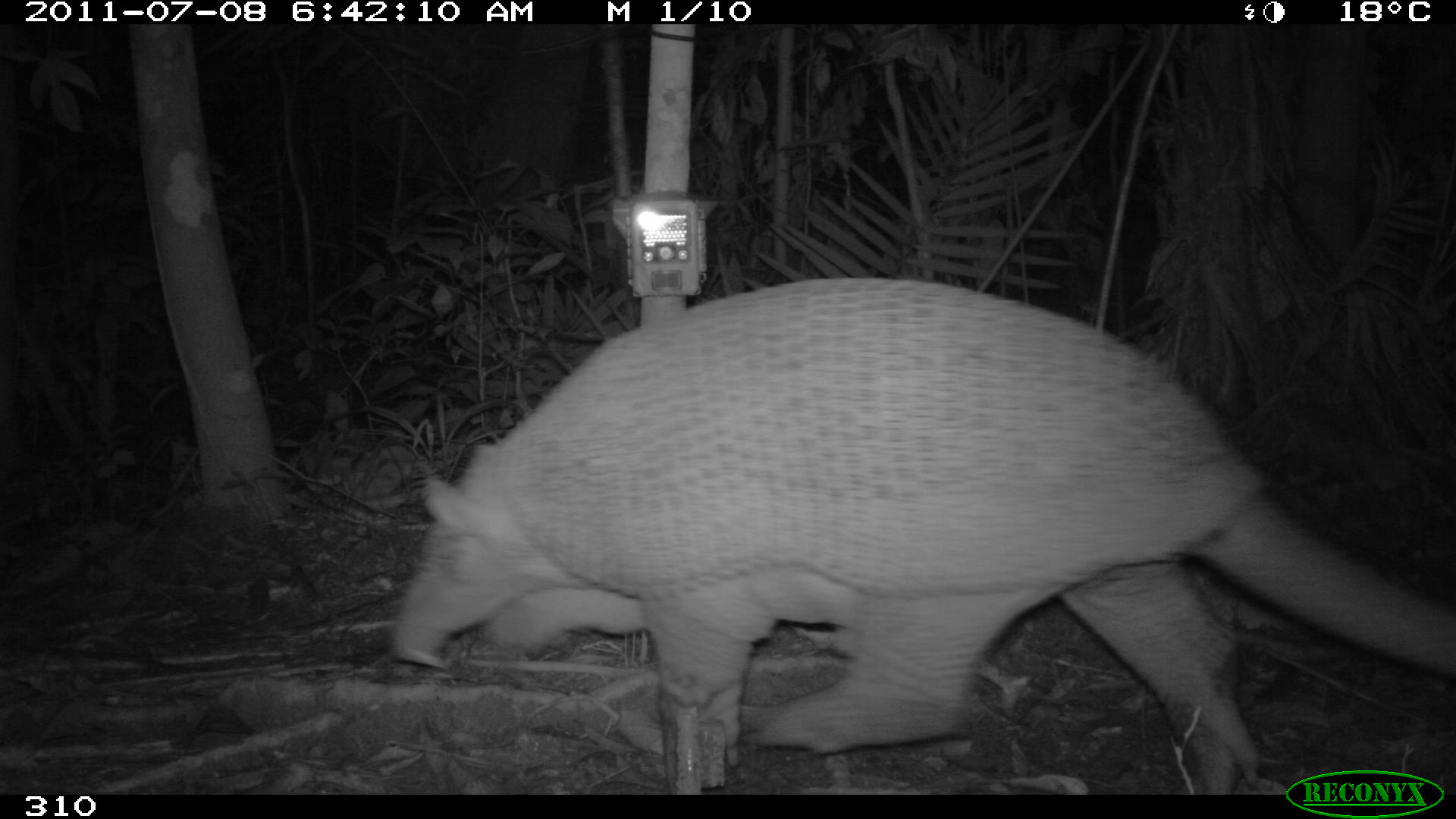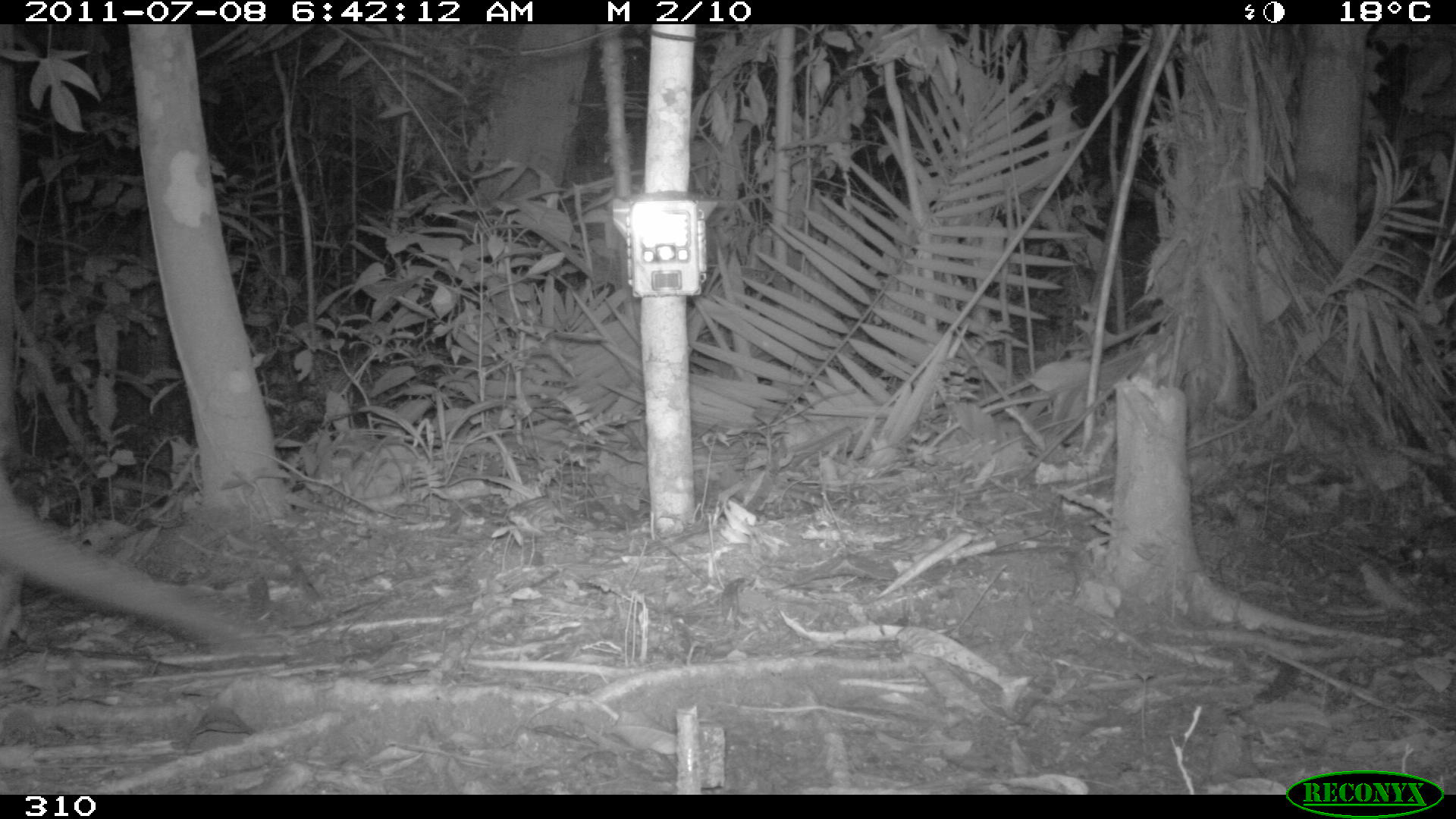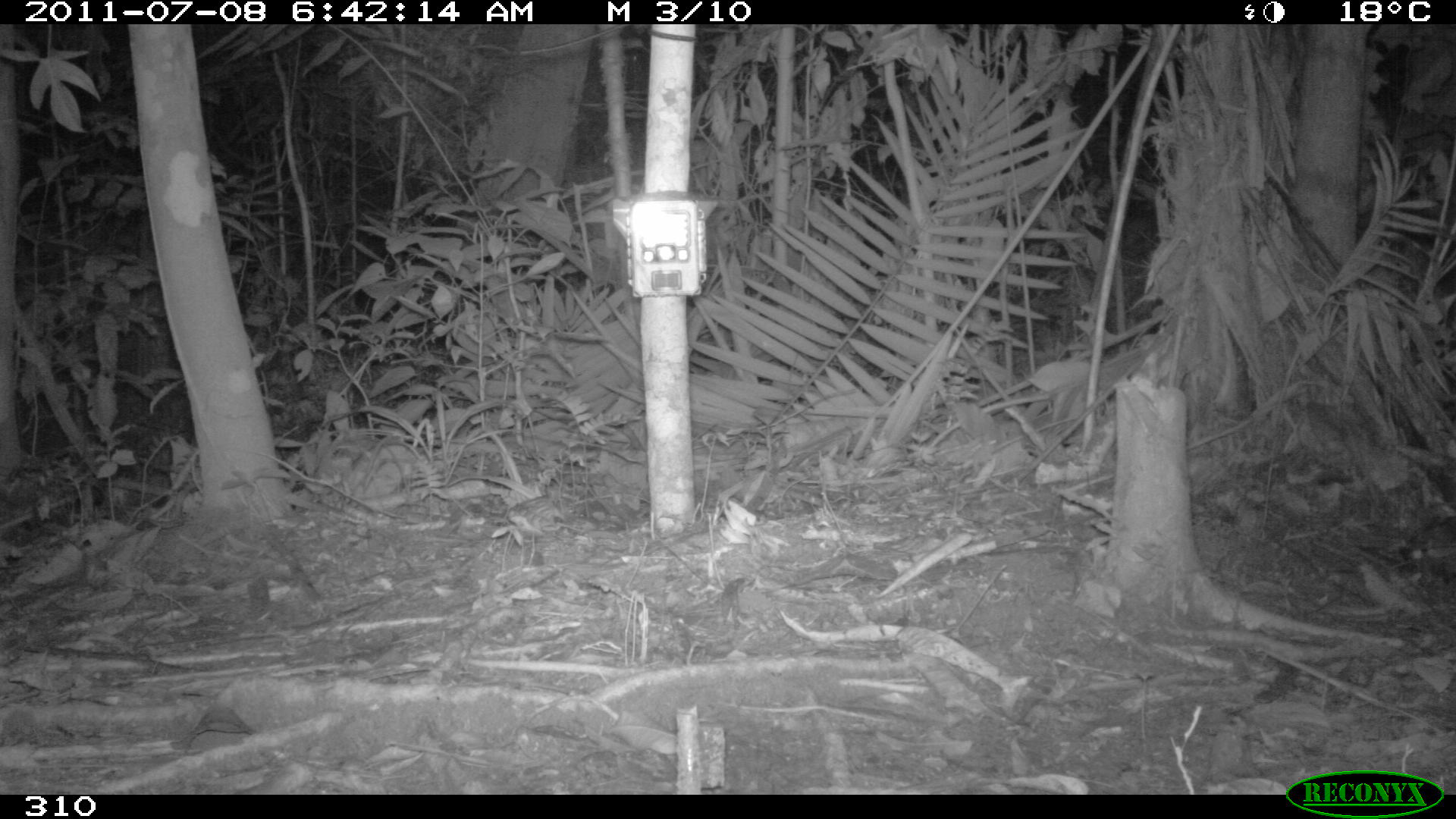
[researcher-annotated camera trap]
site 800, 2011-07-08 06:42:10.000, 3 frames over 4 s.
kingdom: Animalia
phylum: Chordata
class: Mammalia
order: Cingulata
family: Chlamyphoridae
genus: Priodontes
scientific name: Priodontes maximus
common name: giant armadillo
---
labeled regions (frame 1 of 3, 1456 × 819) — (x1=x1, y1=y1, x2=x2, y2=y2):
priodontes maximus: (x1=384, y1=270, x2=1456, y2=795)